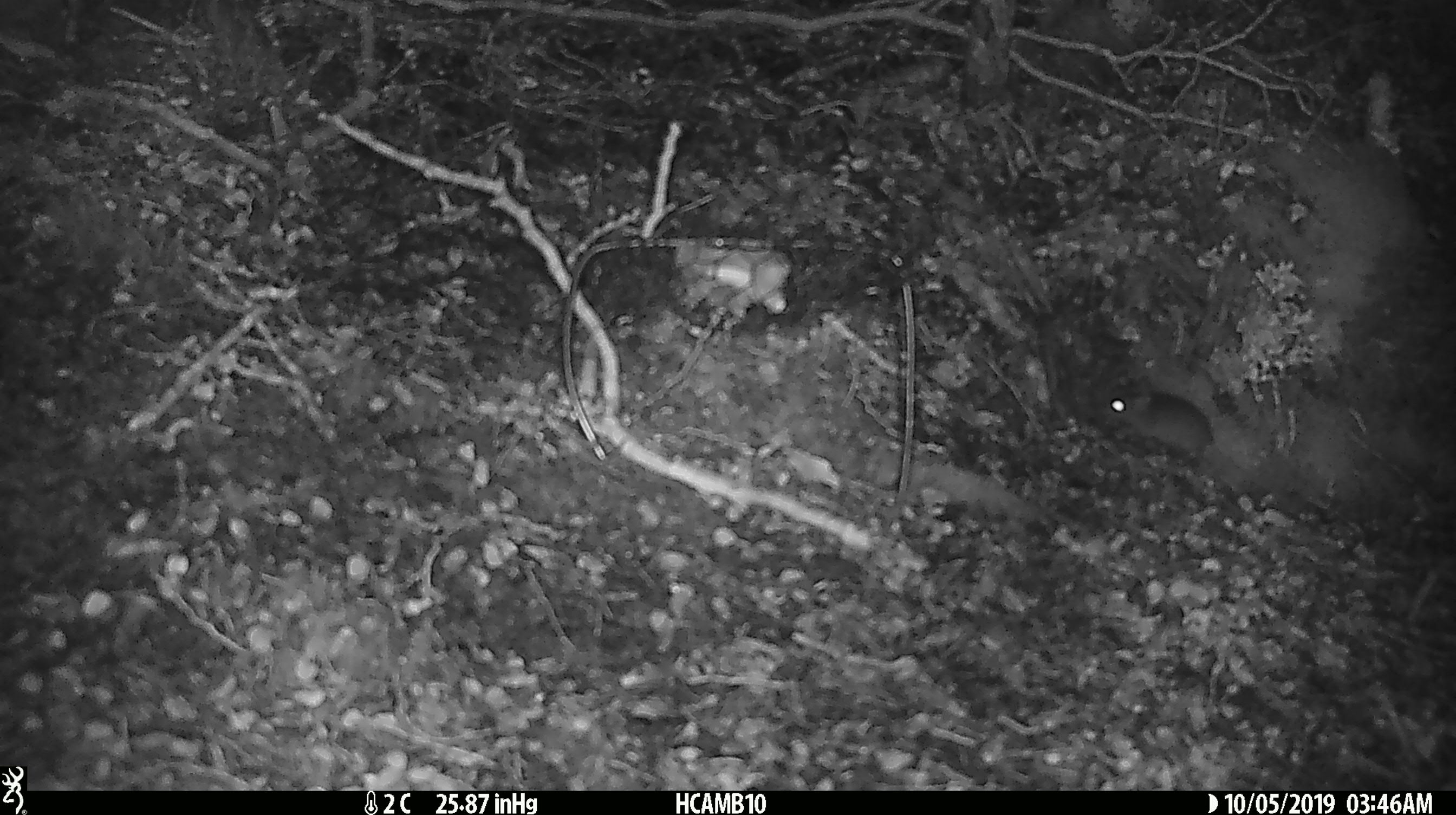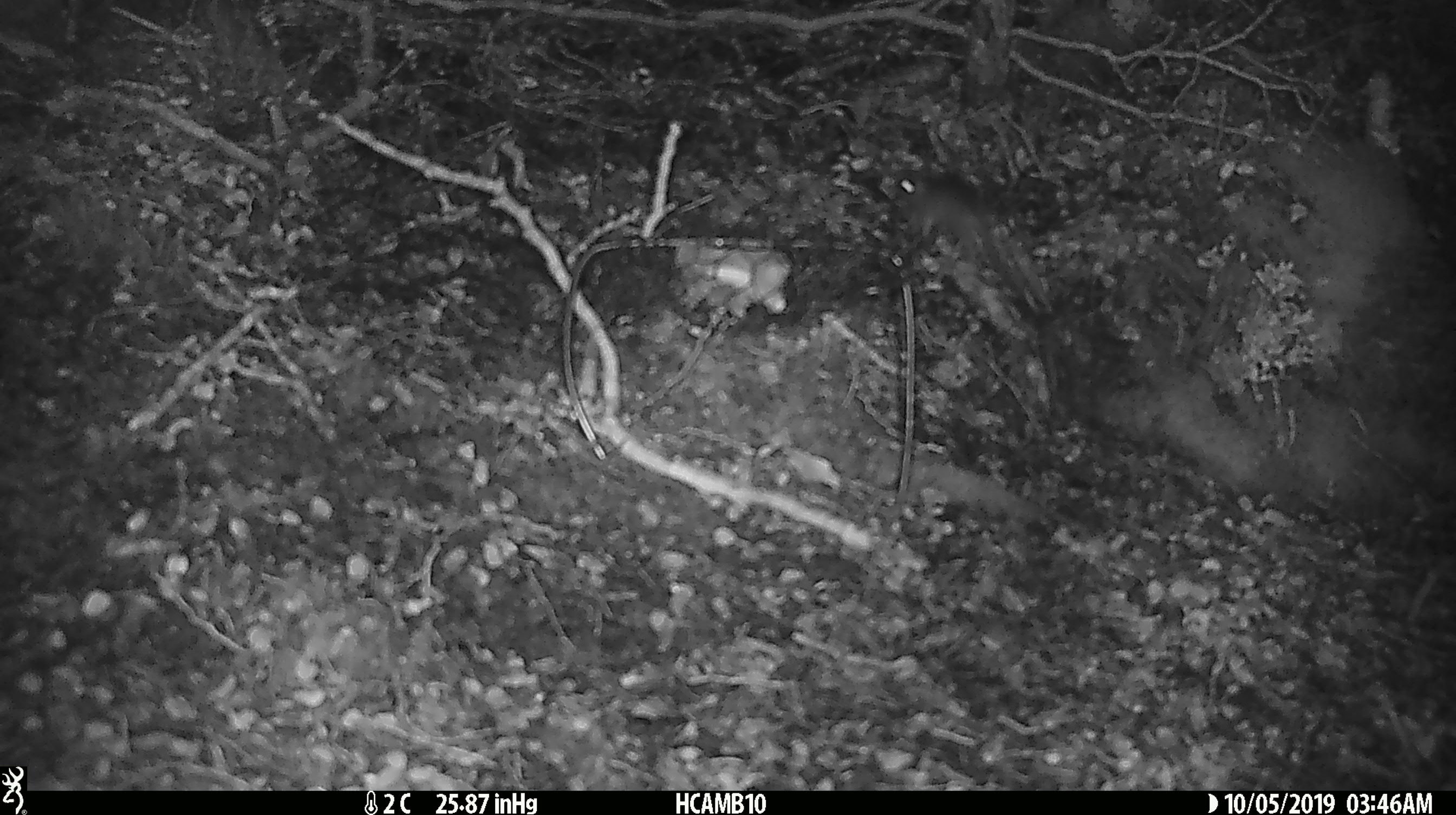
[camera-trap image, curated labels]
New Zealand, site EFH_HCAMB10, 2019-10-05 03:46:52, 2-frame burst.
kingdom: Animalia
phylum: Chordata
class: Mammalia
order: Rodentia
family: Muridae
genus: Mus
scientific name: Mus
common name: mouse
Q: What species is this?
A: Mouse (Mus).